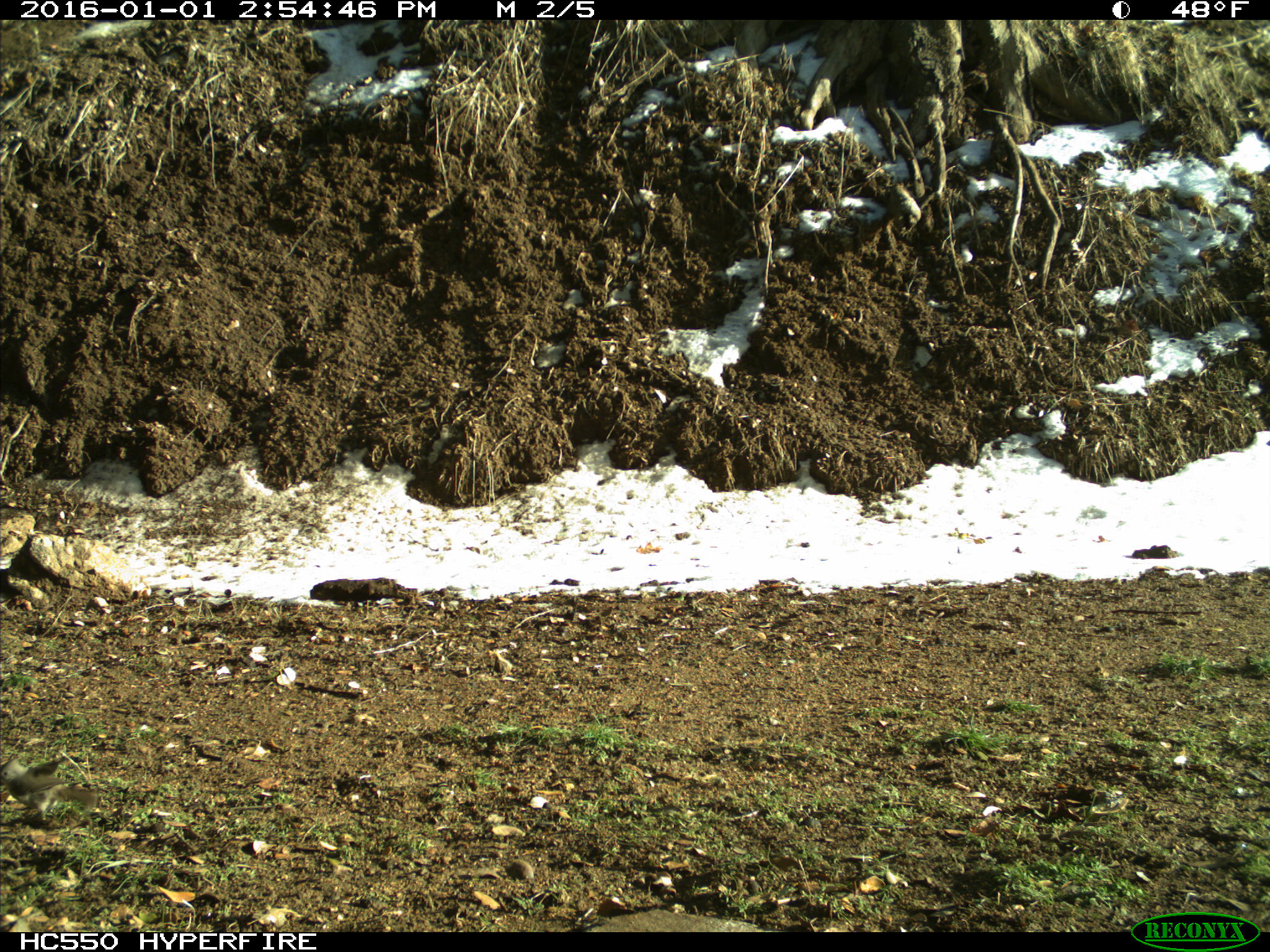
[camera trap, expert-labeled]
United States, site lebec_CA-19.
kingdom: Animalia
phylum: Chordata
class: Aves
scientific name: Aves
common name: birds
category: unidentified bird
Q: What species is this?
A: Unidentified bird (birds) (Aves).